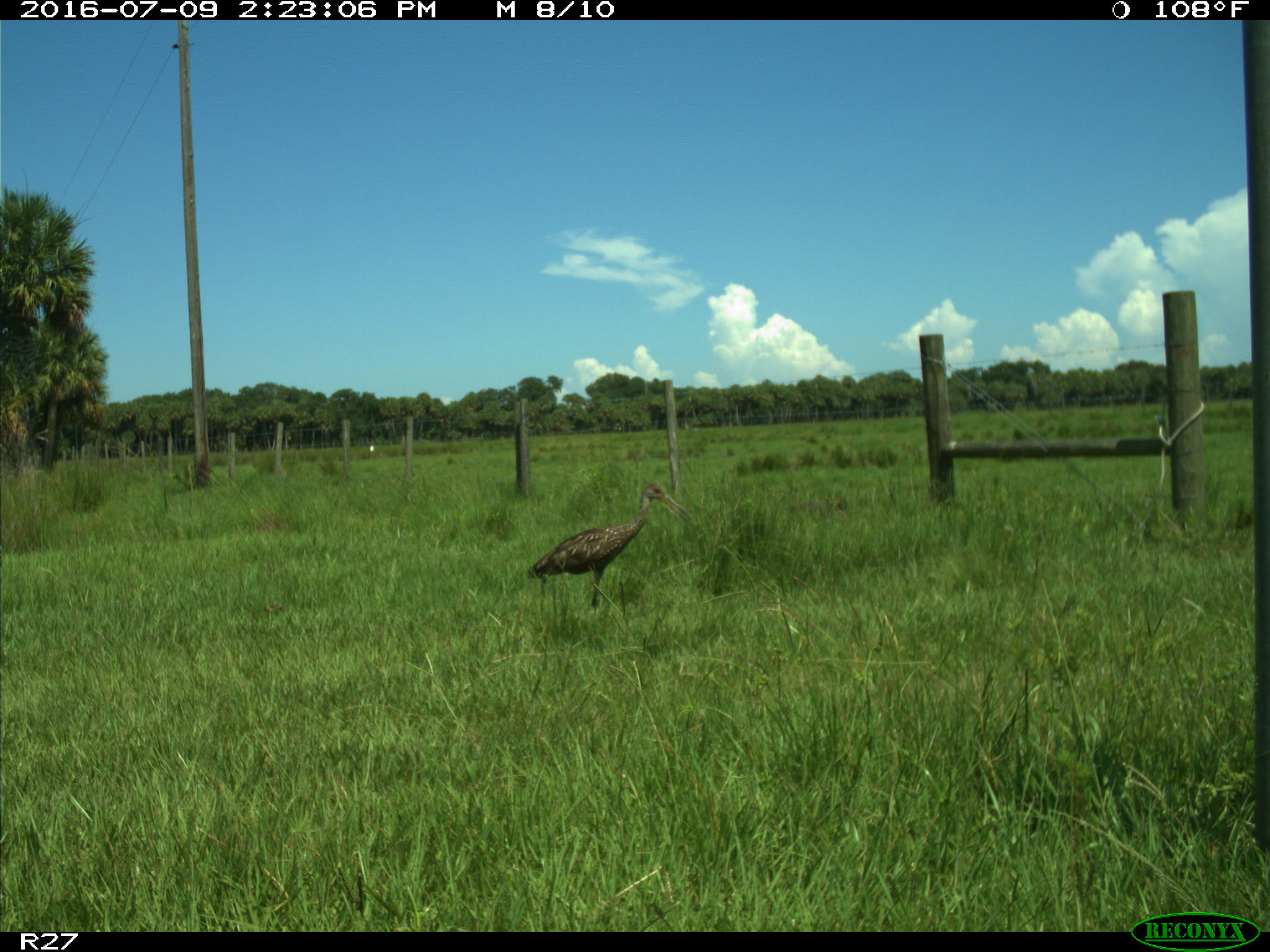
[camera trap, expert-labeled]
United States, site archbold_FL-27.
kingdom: Animalia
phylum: Chordata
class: Aves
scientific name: Aves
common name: birds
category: unidentified bird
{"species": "unidentified bird (birds) (Aves)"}